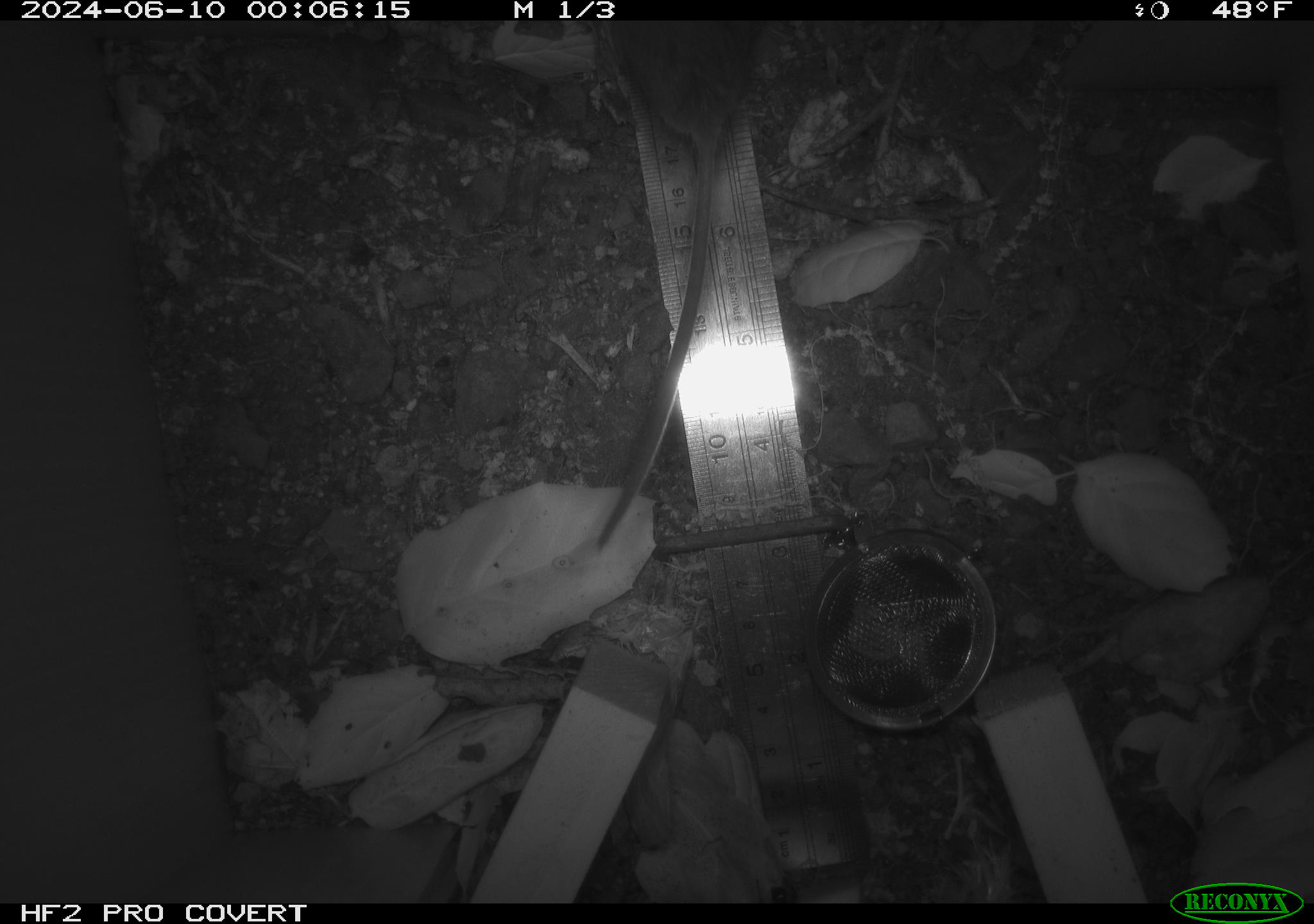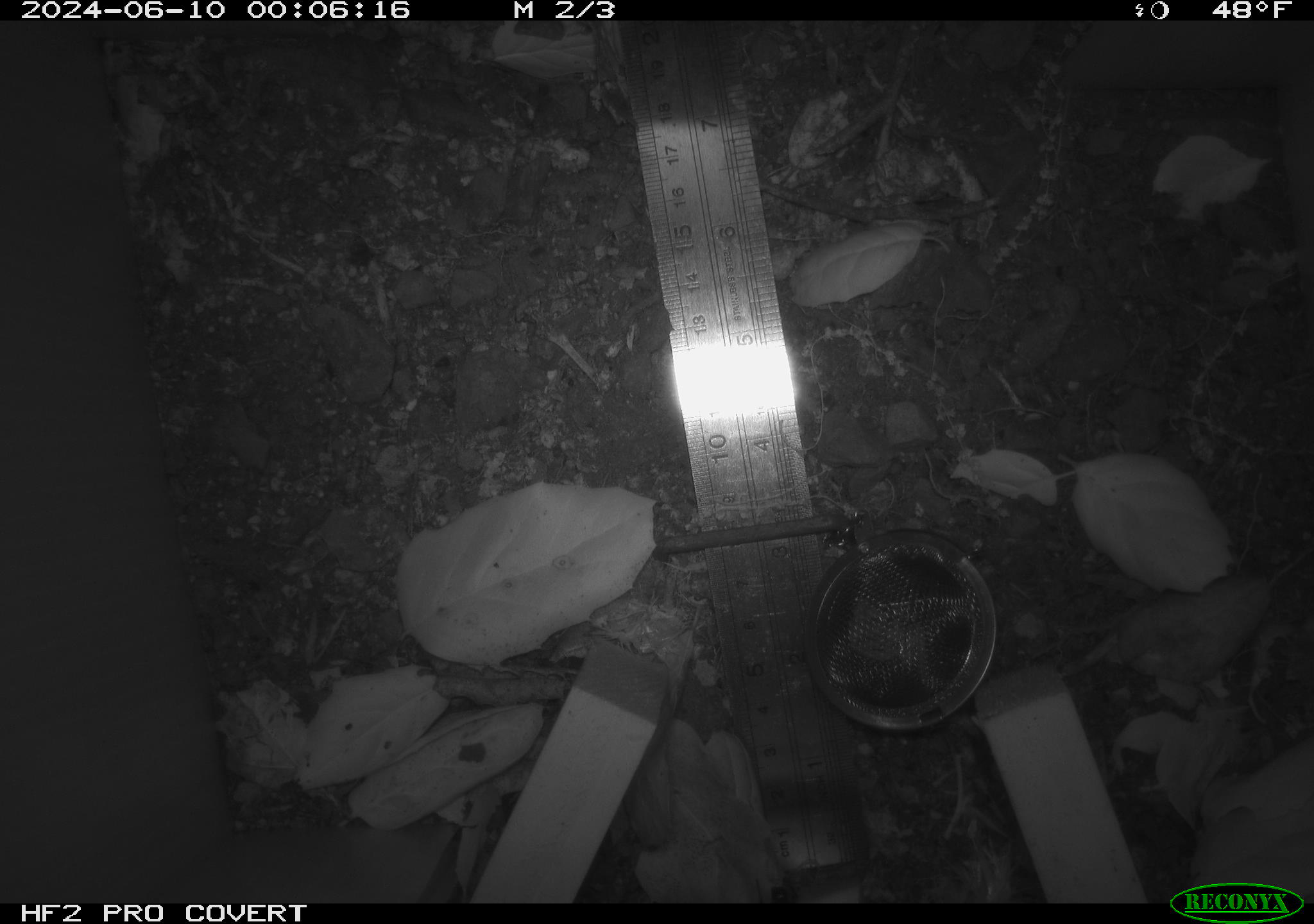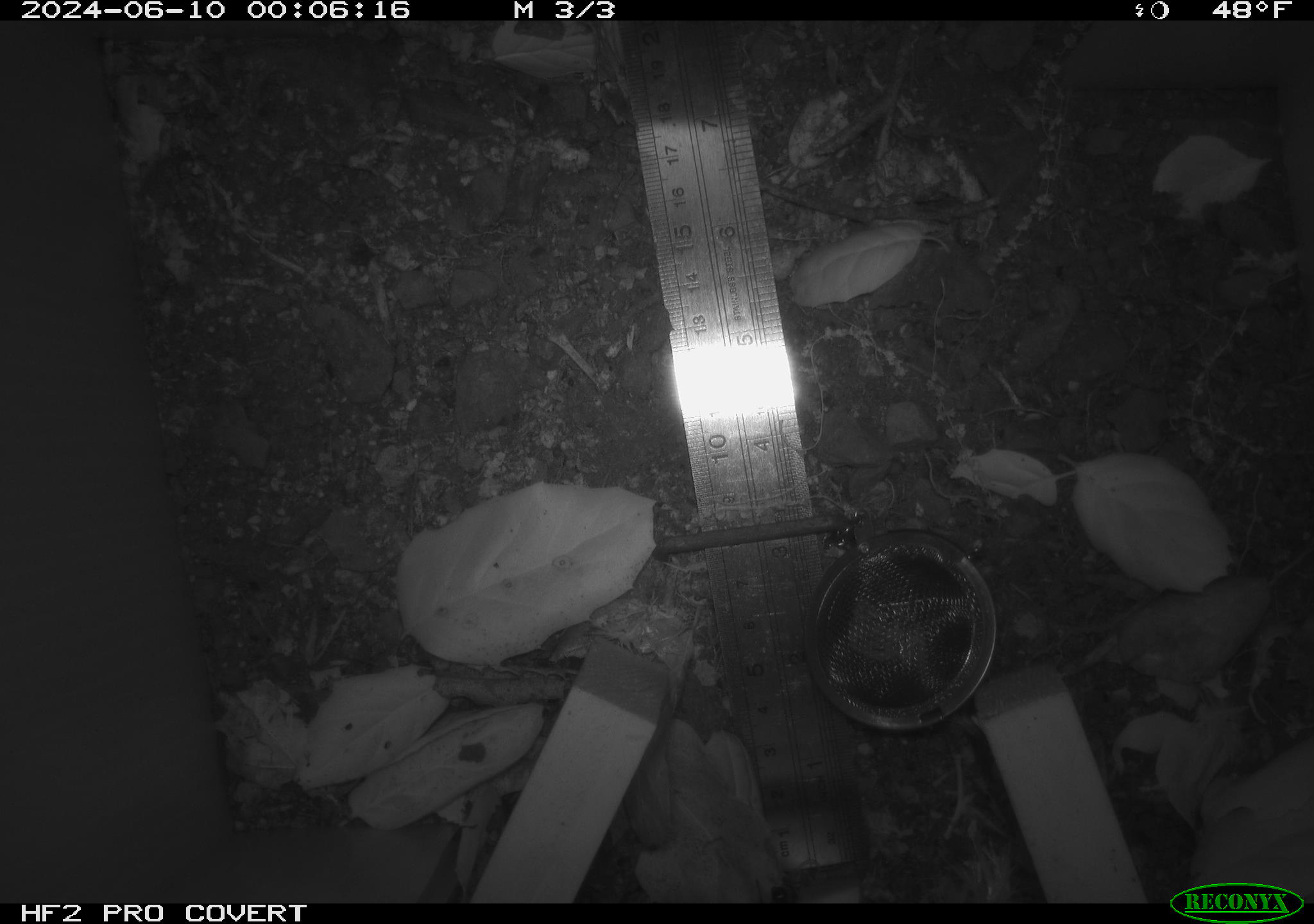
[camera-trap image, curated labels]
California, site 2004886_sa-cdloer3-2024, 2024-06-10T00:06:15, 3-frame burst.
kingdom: Animalia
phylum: Chordata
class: Mammalia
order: Rodentia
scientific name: Rodentia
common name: rodent